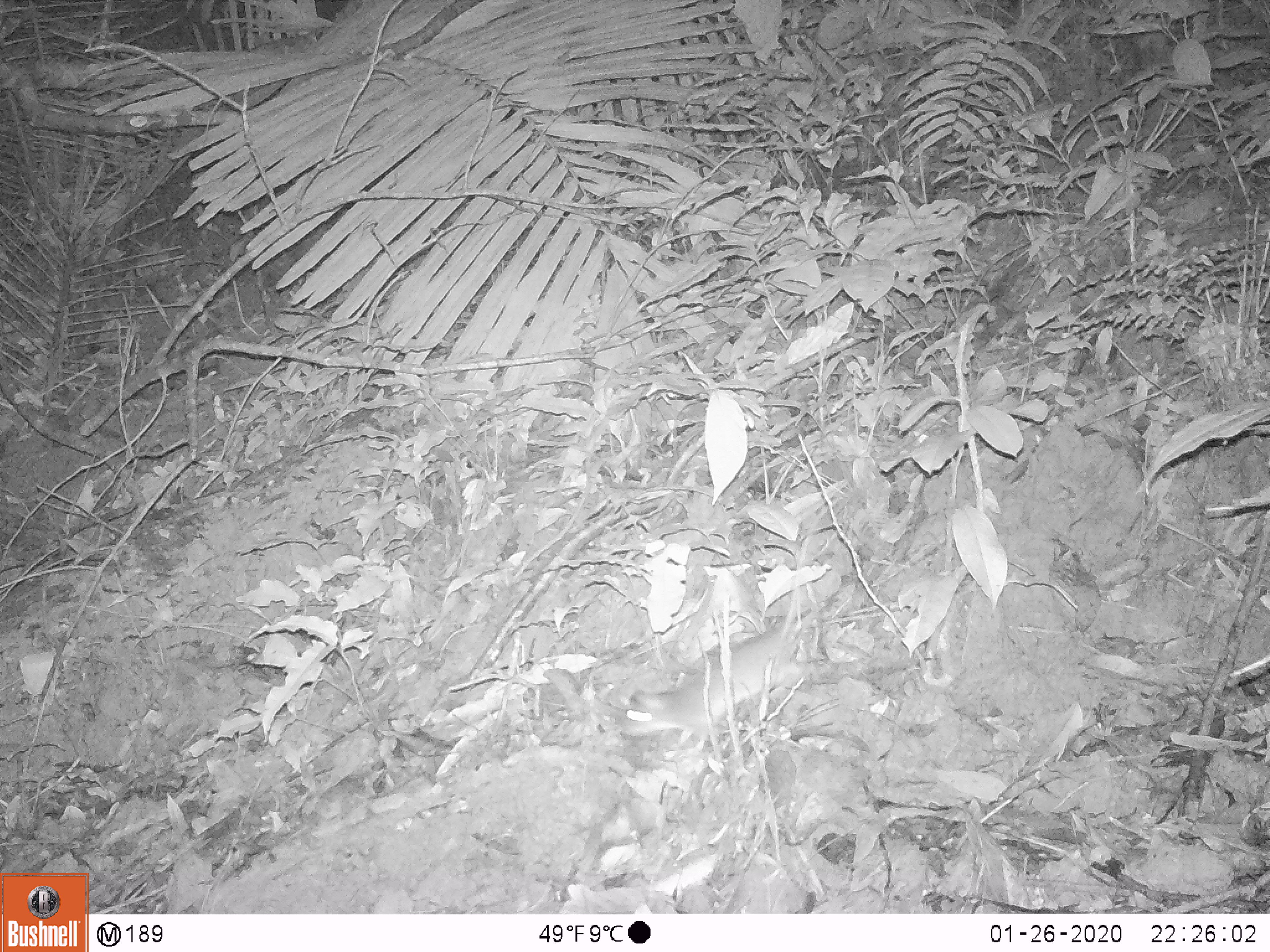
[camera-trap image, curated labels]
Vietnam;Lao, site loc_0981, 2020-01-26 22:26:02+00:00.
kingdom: Animalia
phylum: Chordata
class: Mammalia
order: Rodentia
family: Muridae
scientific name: Muridae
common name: old-world mice and rats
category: unidentified murid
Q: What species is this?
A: Unidentified murid (old-world mice and rats) (Muridae).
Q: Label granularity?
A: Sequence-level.